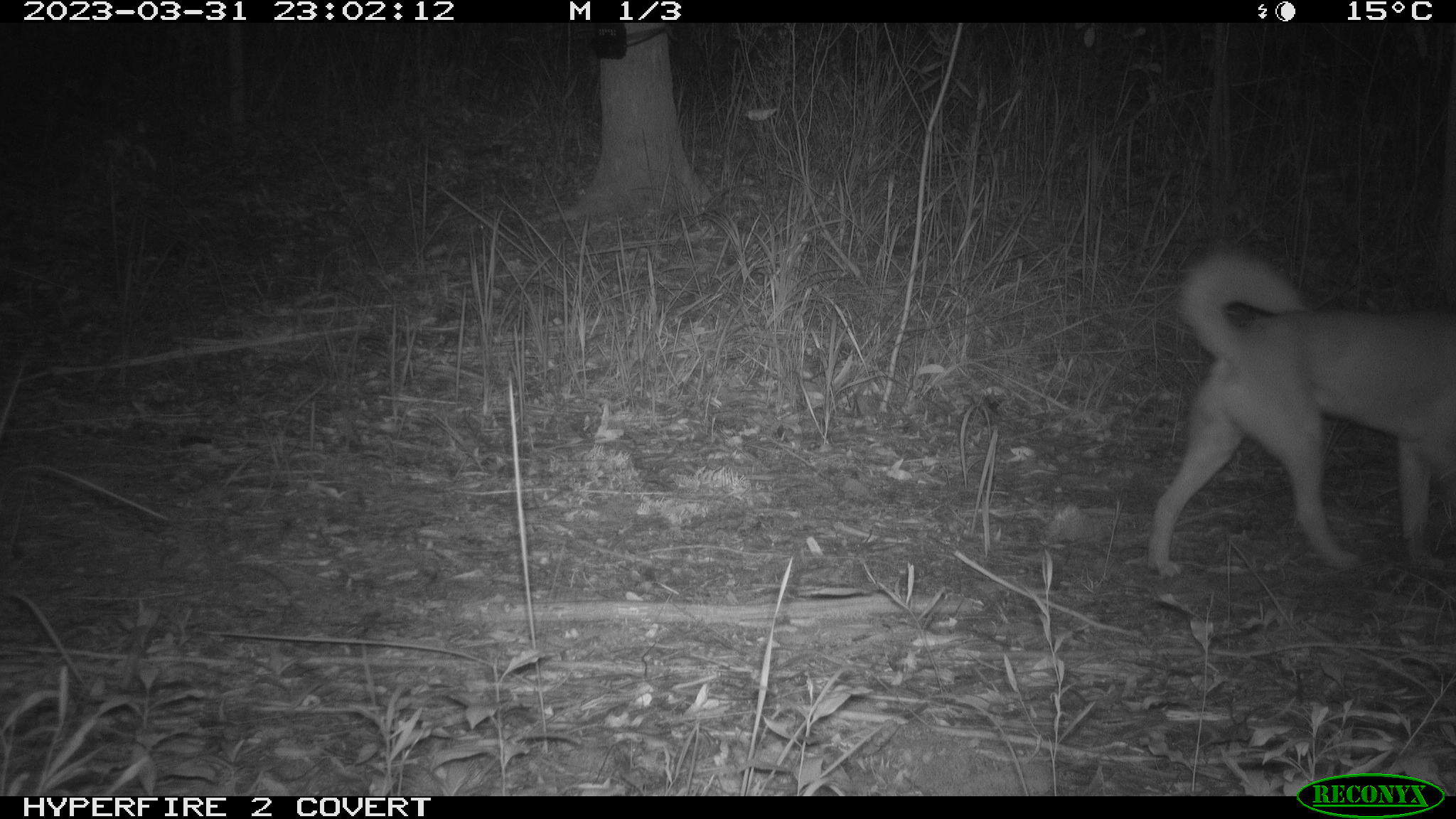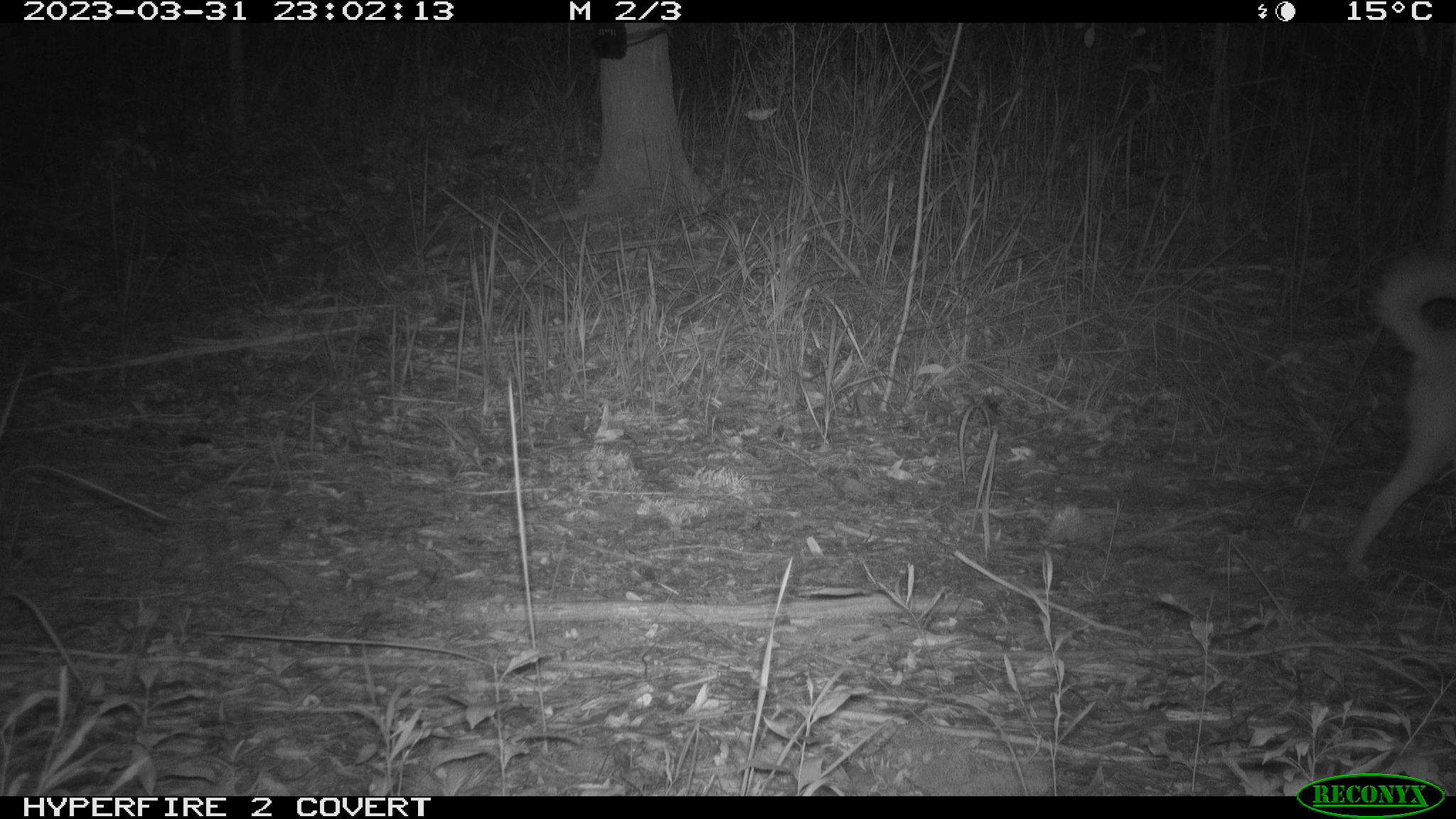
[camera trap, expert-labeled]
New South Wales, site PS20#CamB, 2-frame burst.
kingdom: Animalia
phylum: Chordata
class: Mammalia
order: Carnivora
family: Canidae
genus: Canis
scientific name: Canis familiaris dingo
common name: dingo